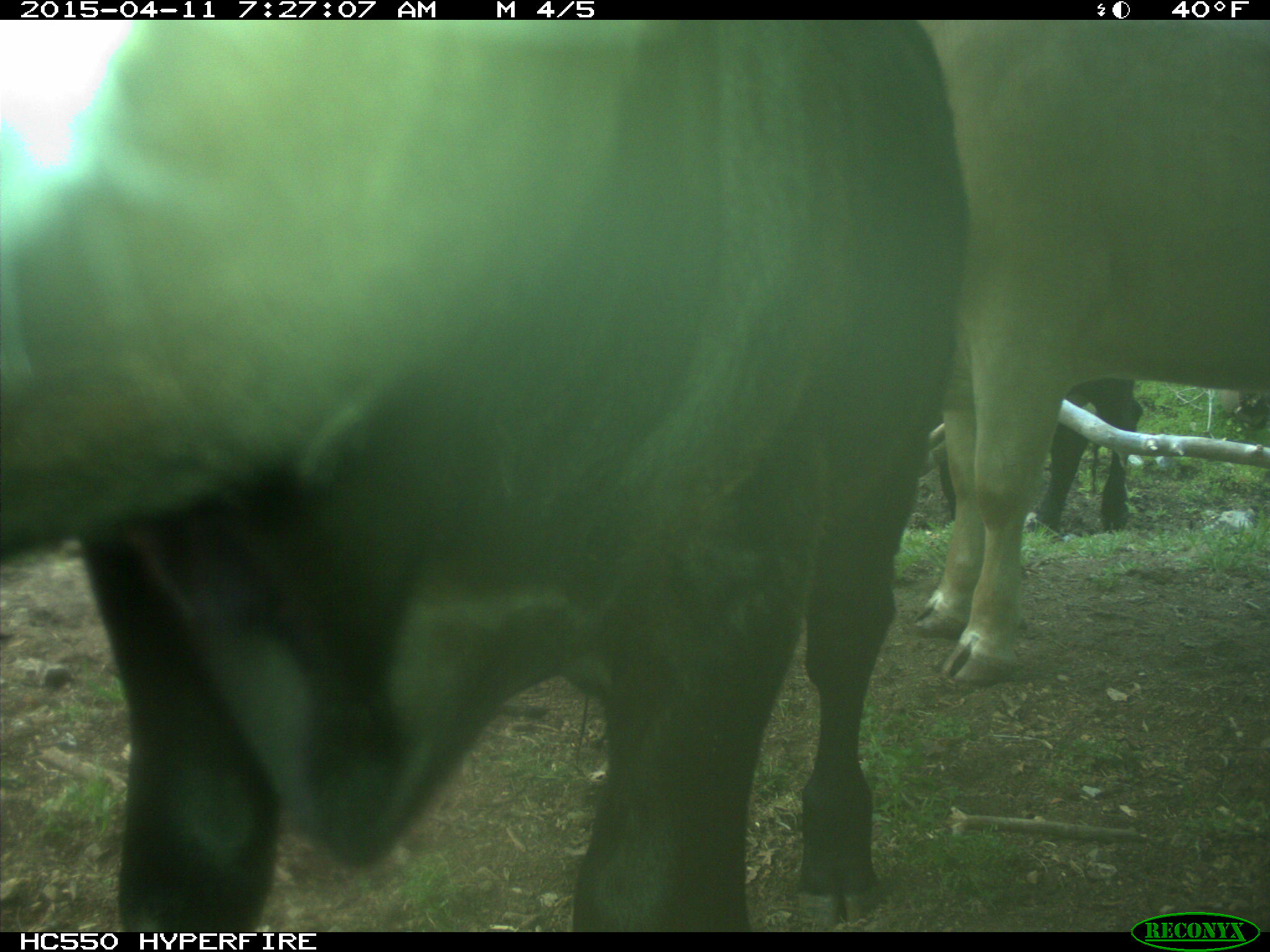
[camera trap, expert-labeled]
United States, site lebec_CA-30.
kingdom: Animalia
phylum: Chordata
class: Mammalia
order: Artiodactyla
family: Bovidae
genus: Bos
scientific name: Bos taurus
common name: domestic cow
Bos taurus (domestic cow).